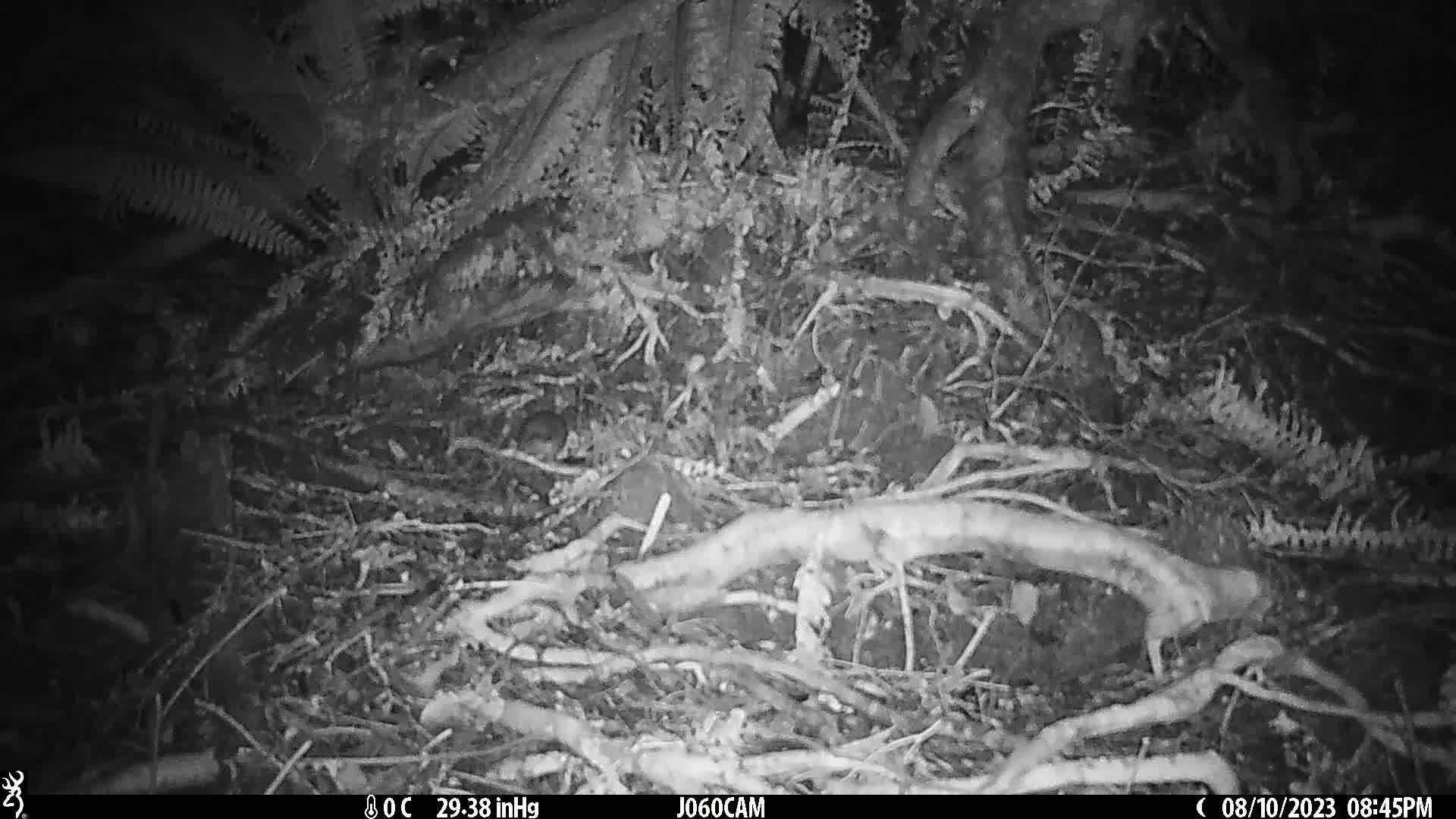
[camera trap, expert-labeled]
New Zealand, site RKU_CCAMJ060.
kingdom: Animalia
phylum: Chordata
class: Mammalia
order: Rodentia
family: Muridae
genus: Rattus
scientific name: Rattus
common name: rat